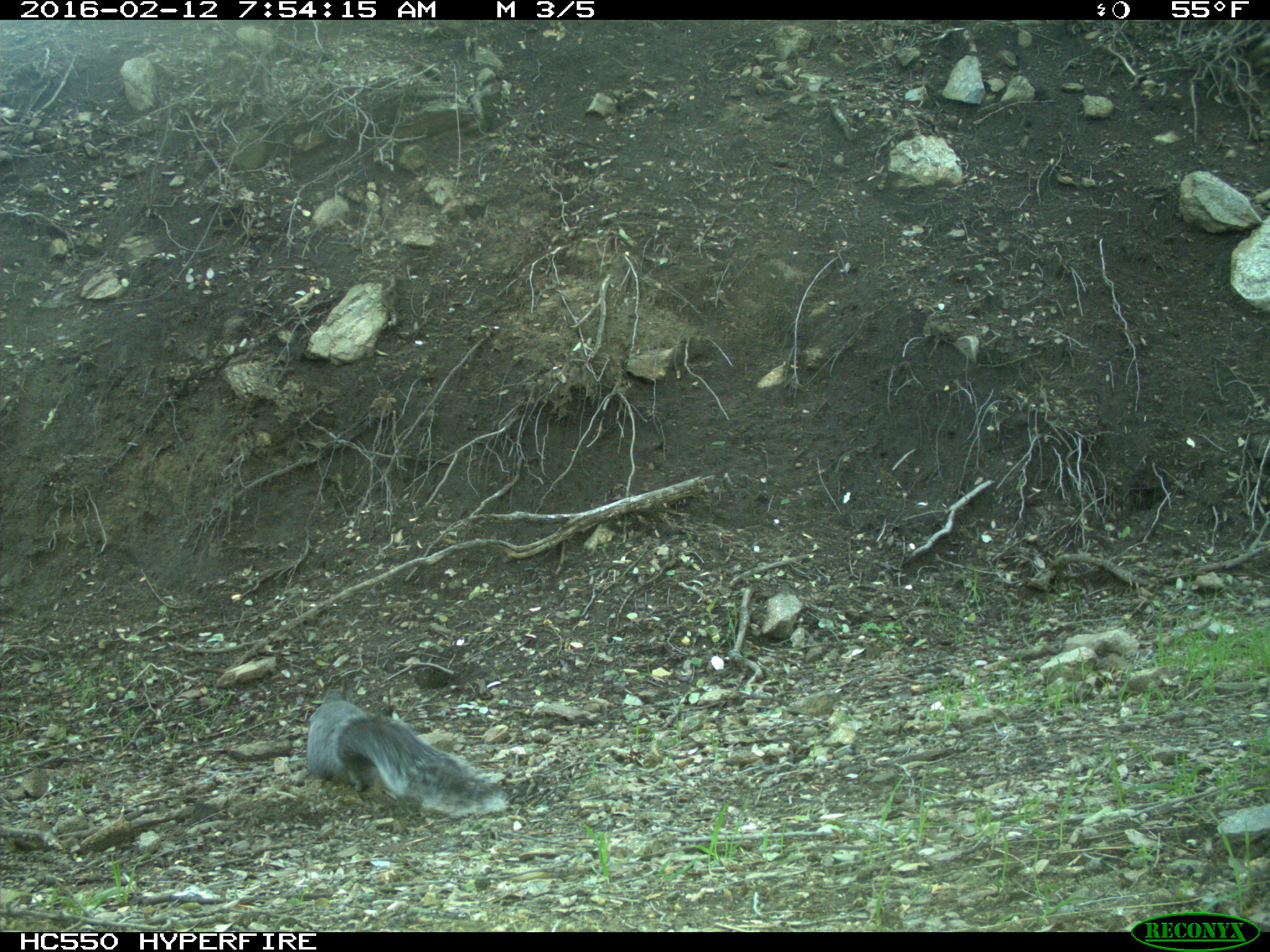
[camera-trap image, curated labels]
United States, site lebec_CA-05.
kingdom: Animalia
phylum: Chordata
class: Mammalia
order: Rodentia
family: Sciuridae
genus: Sciurus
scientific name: Sciurus carolinensis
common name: eastern gray squirrel